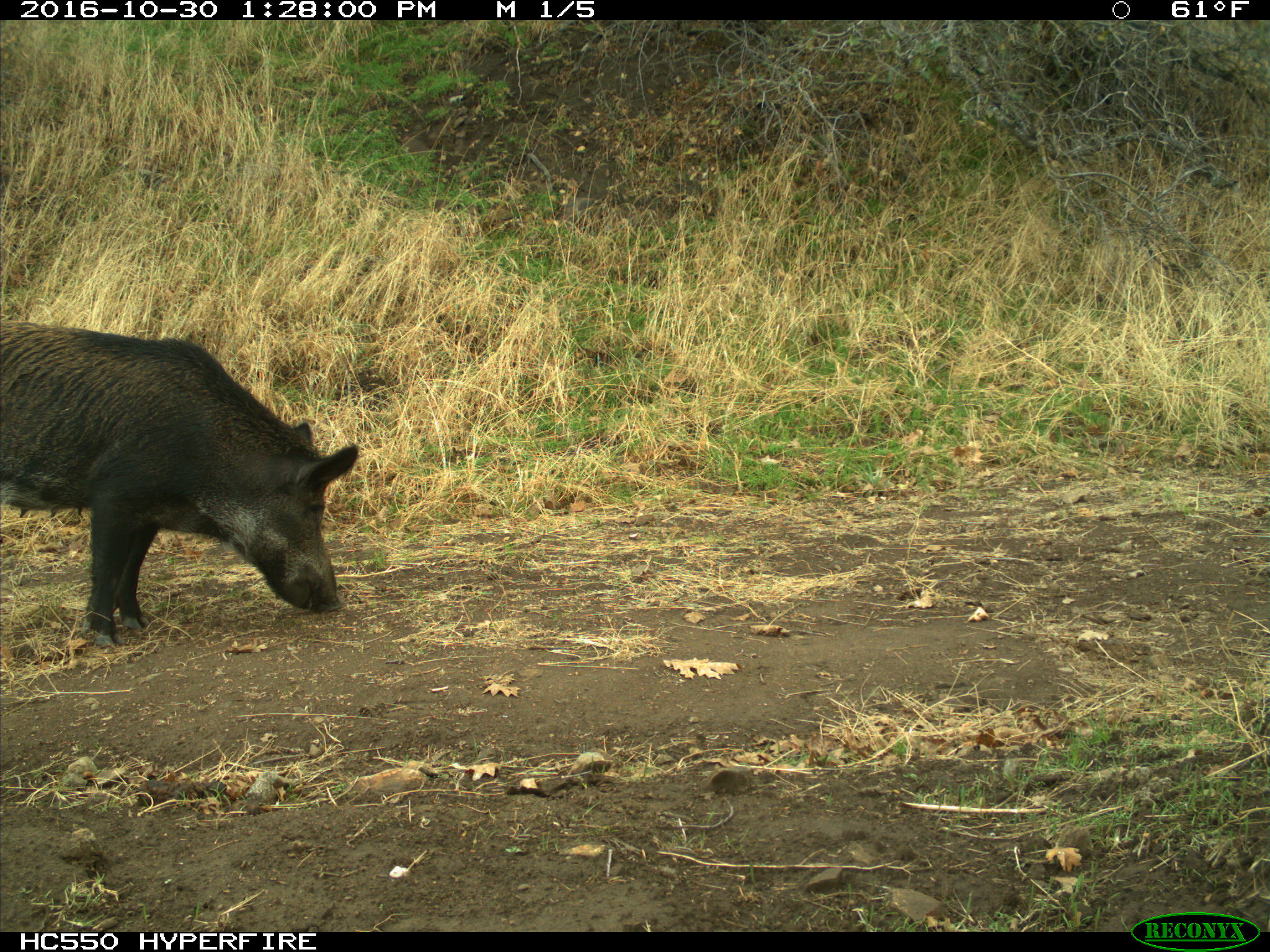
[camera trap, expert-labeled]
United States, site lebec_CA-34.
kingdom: Animalia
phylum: Chordata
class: Mammalia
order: Artiodactyla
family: Suidae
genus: Sus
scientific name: Sus scrofa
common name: wild boar